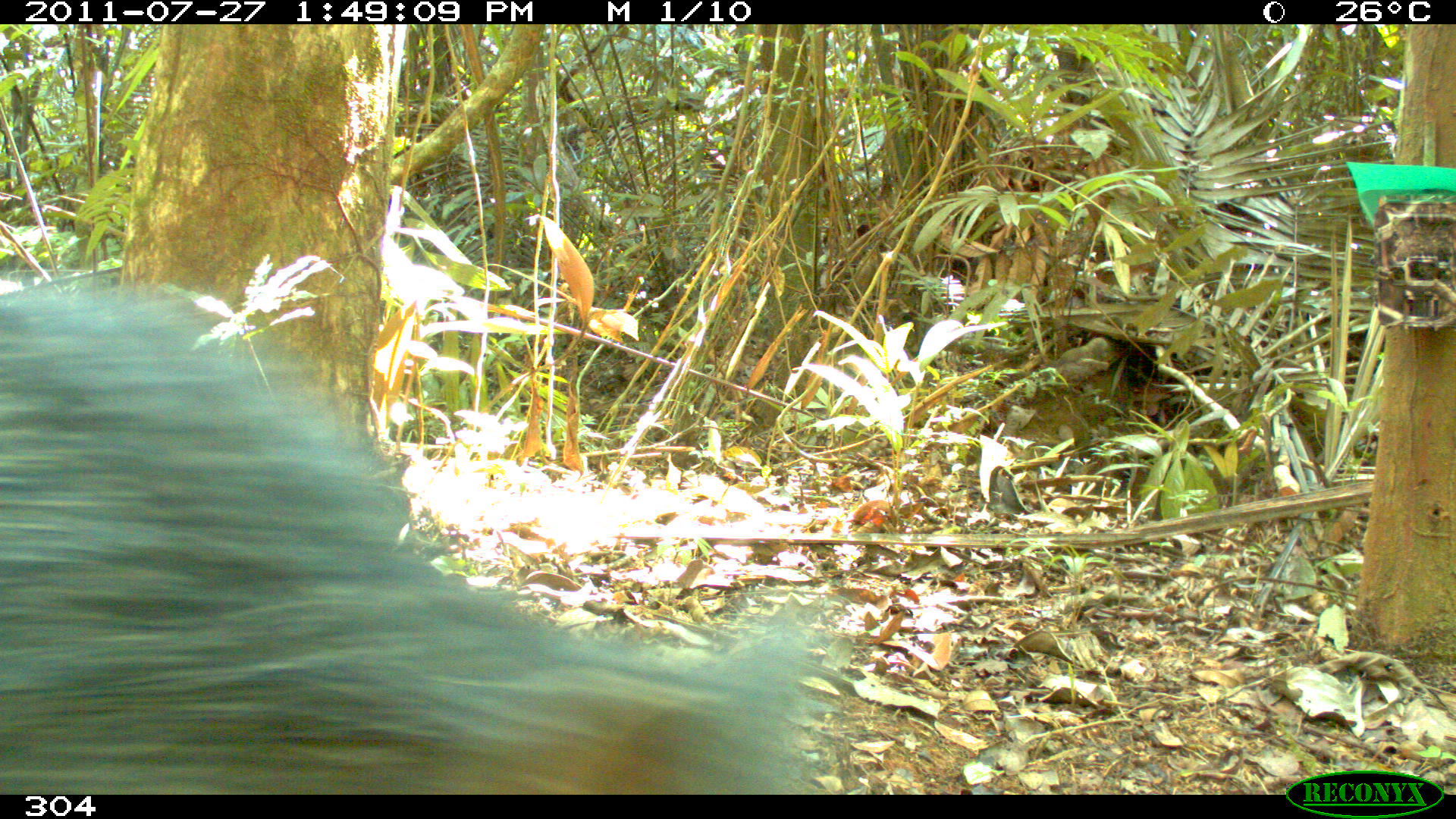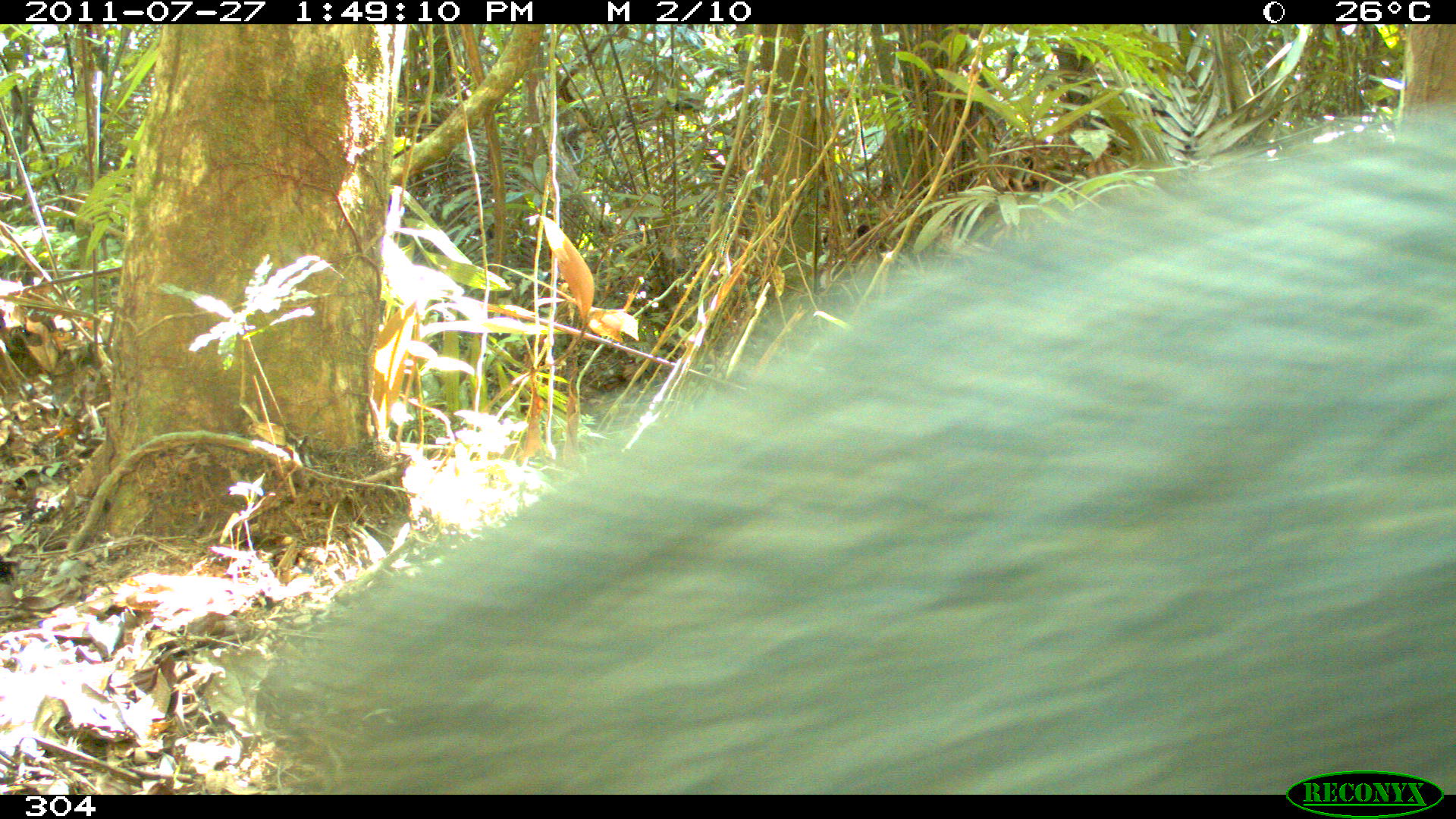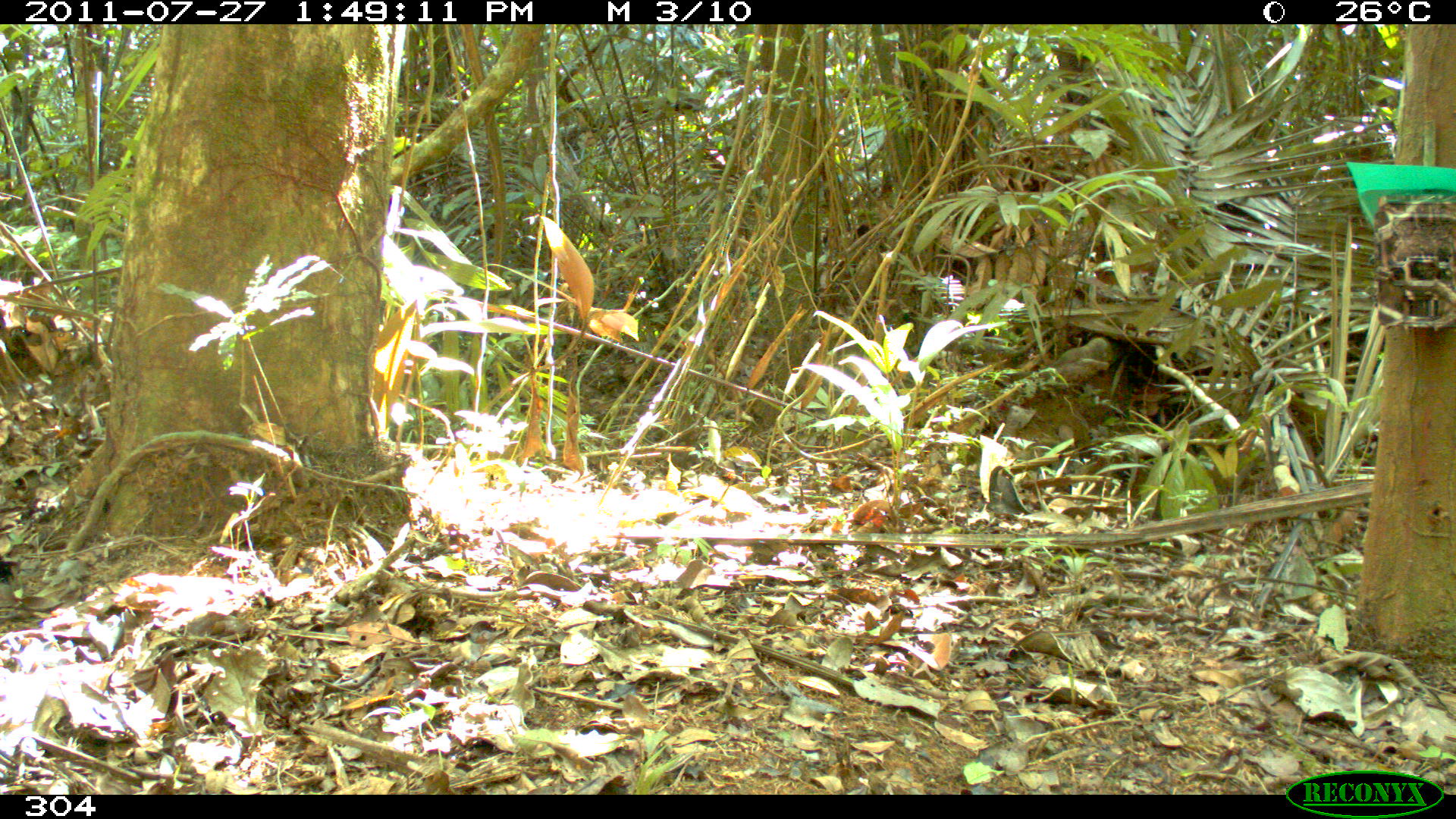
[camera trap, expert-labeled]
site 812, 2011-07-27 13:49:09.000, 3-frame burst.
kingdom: Animalia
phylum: Chordata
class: Mammalia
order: Artiodactyla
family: Tayassuidae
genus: Pecari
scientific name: Pecari tajacu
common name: collared peccary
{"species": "Pecari tajacu (collared peccary)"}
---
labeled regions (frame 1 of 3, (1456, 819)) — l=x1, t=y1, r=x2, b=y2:
pecari tajacu: l=1, t=267, r=817, b=794